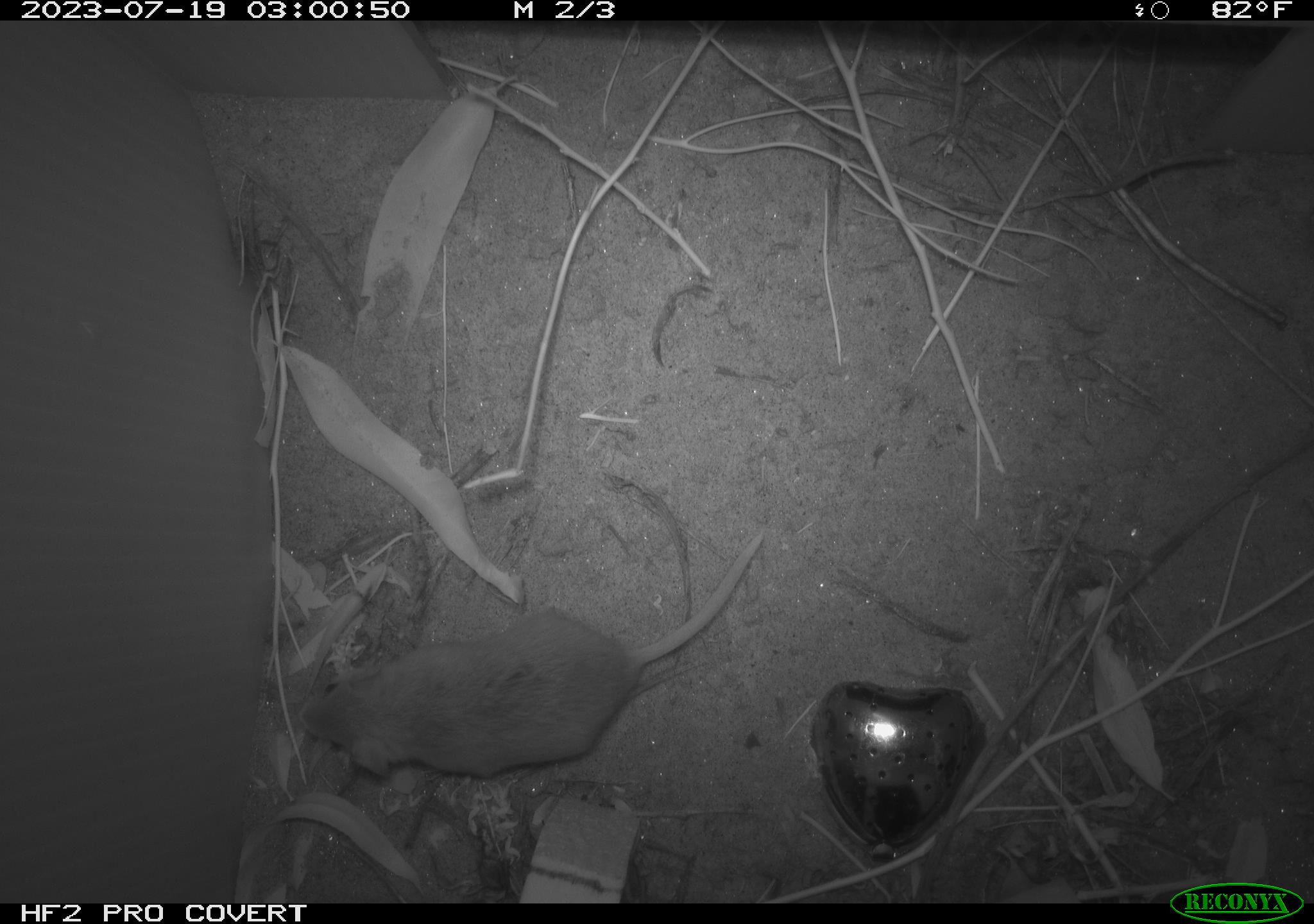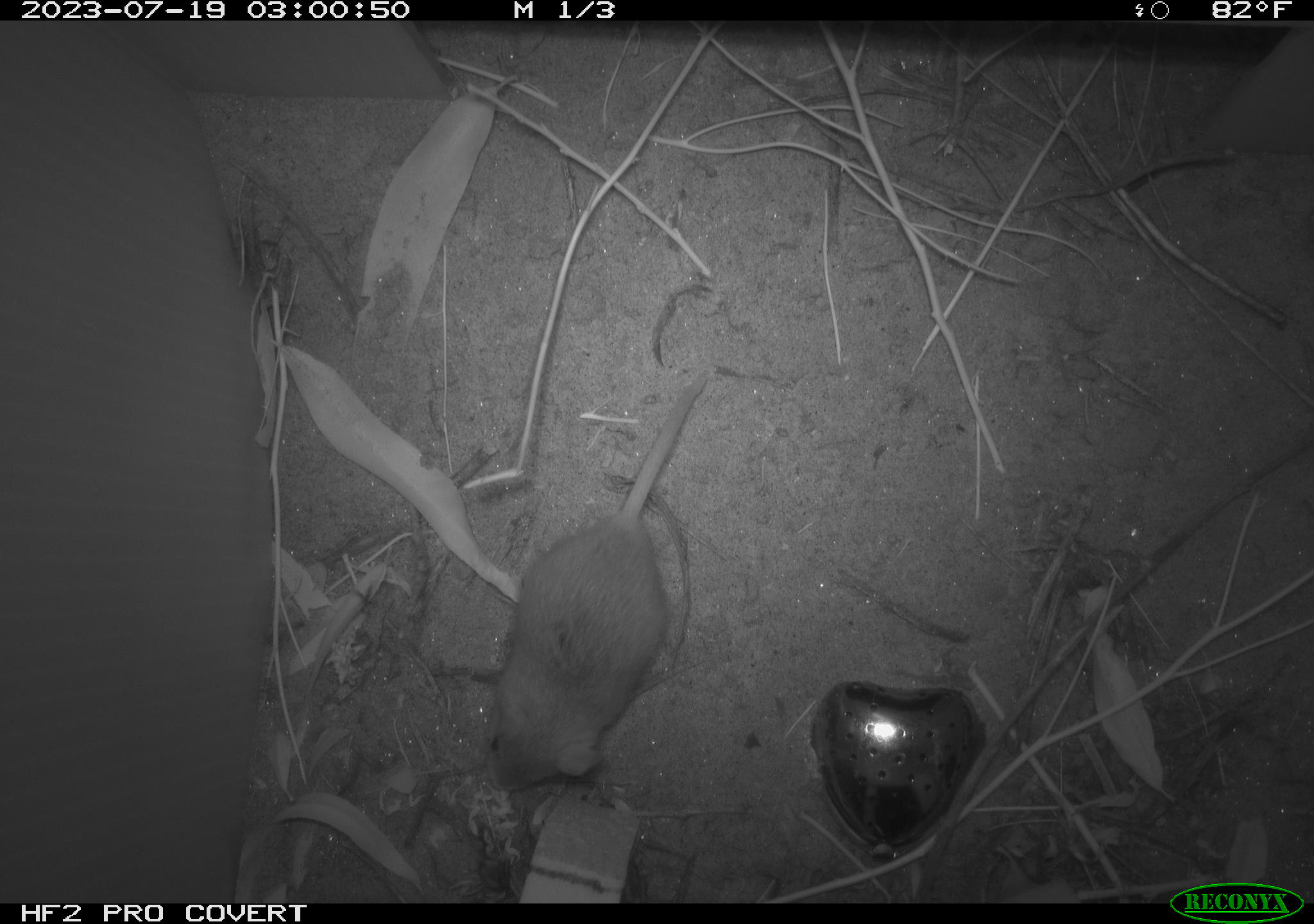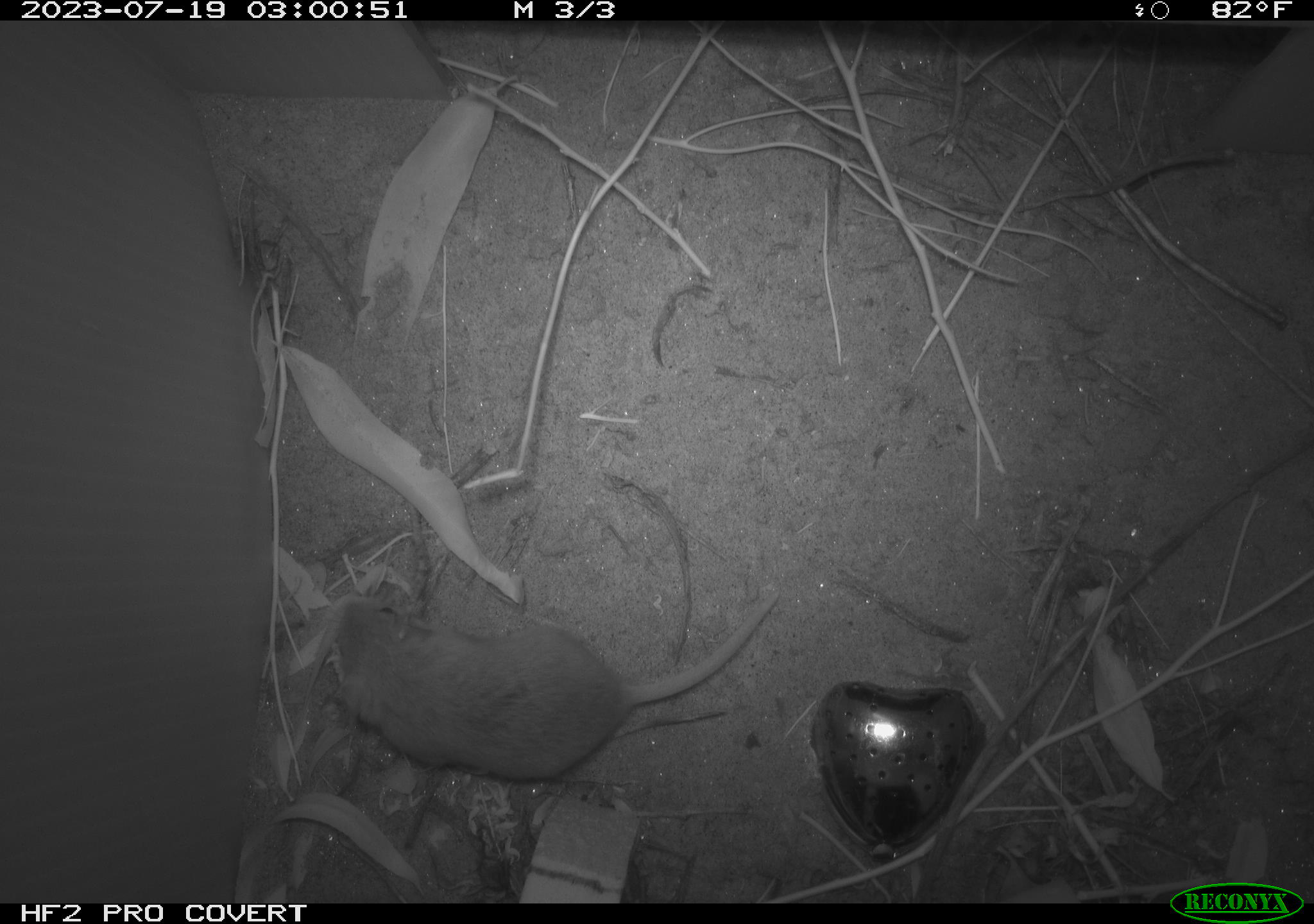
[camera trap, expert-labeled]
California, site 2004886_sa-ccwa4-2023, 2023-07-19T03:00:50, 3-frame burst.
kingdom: Animalia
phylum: Chordata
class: Mammalia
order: Rodentia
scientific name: Rodentia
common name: mouse species